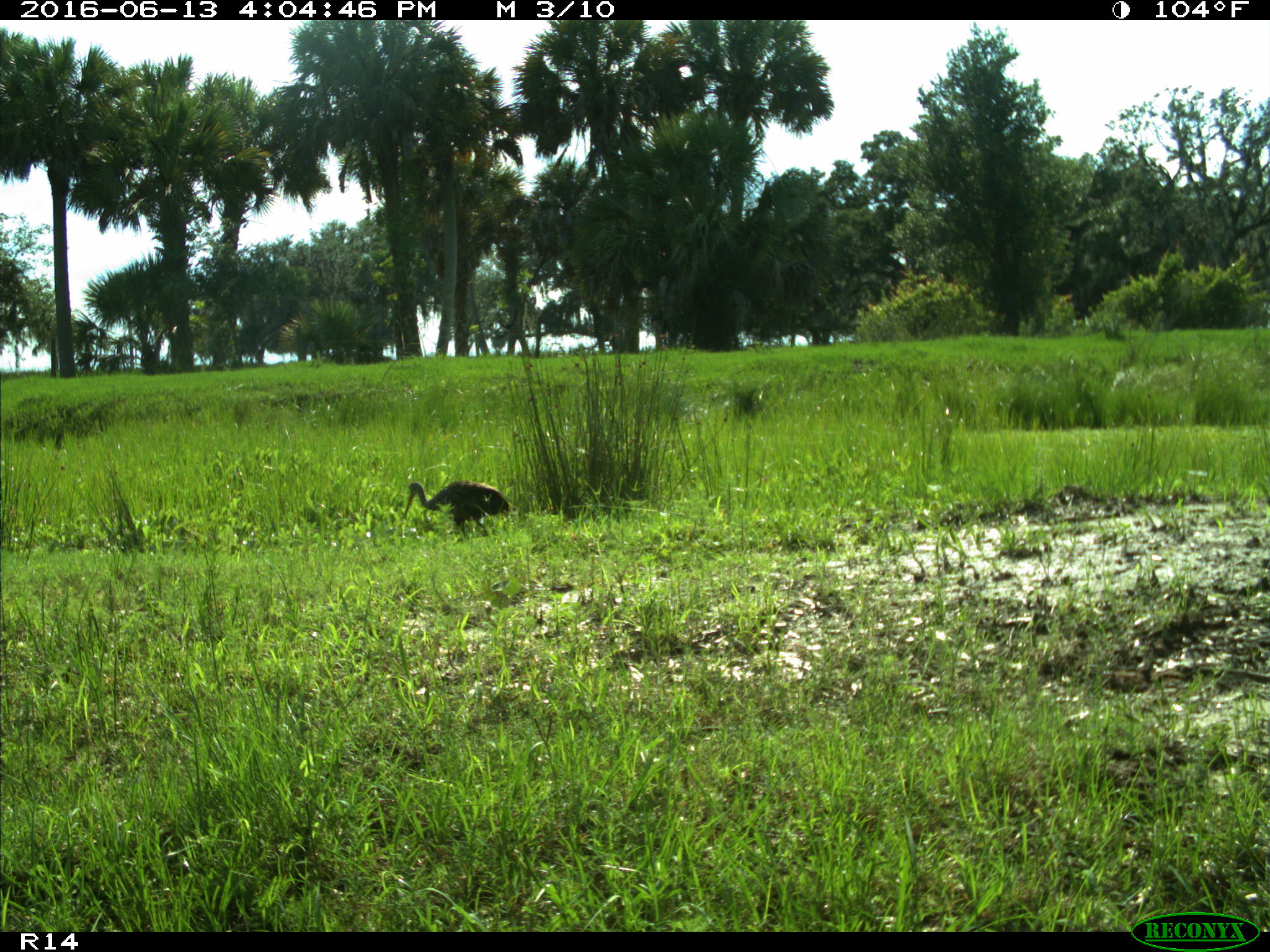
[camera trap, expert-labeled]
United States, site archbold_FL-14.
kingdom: Animalia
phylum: Chordata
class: Aves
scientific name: Aves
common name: birds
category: unidentified bird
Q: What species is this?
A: Unidentified bird (birds) (Aves).